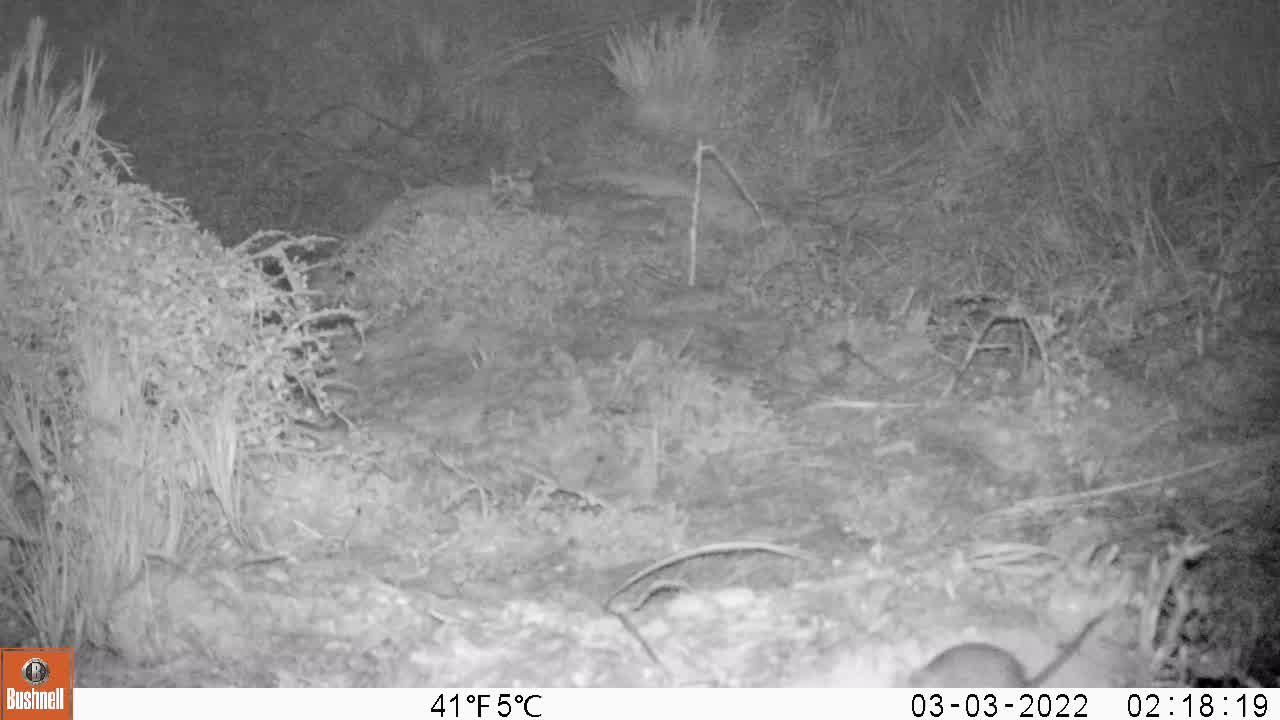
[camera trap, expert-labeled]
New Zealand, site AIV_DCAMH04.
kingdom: Animalia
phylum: Chordata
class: Mammalia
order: Rodentia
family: Muridae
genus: Mus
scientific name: Mus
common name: mouse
Mouse (Mus).